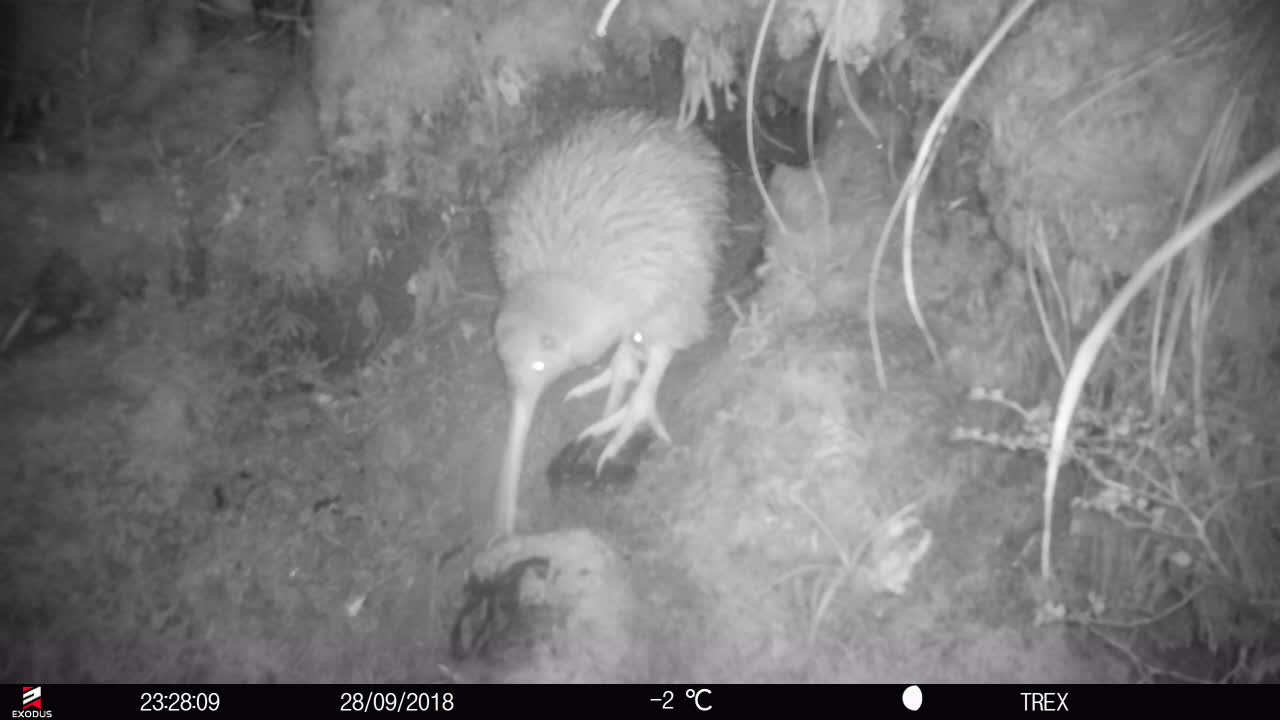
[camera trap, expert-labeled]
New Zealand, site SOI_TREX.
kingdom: Animalia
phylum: Chordata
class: Aves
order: Apterygiformes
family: Apterygidae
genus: Apteryx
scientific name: Apteryx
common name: kiwi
Kiwi (Apteryx).